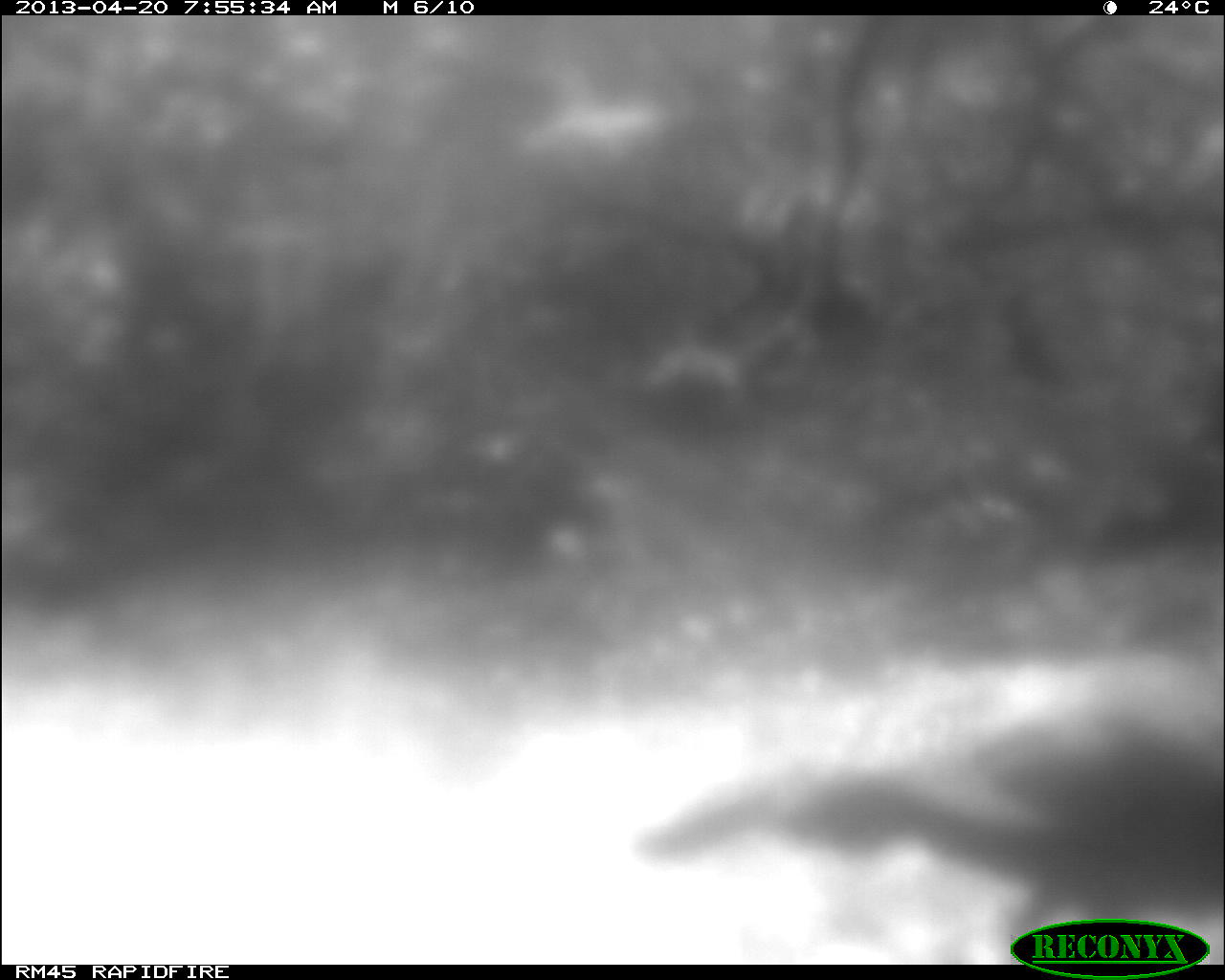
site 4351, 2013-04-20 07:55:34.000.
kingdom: Animalia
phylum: Chordata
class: Aves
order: Galliformes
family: Phasianidae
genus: Meleagris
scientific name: Meleagris ocellata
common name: ocellated turkey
Meleagris ocellata (ocellated turkey), count 1.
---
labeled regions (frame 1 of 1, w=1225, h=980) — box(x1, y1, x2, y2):
meleagris ocellata: box(632, 700, 1223, 960)